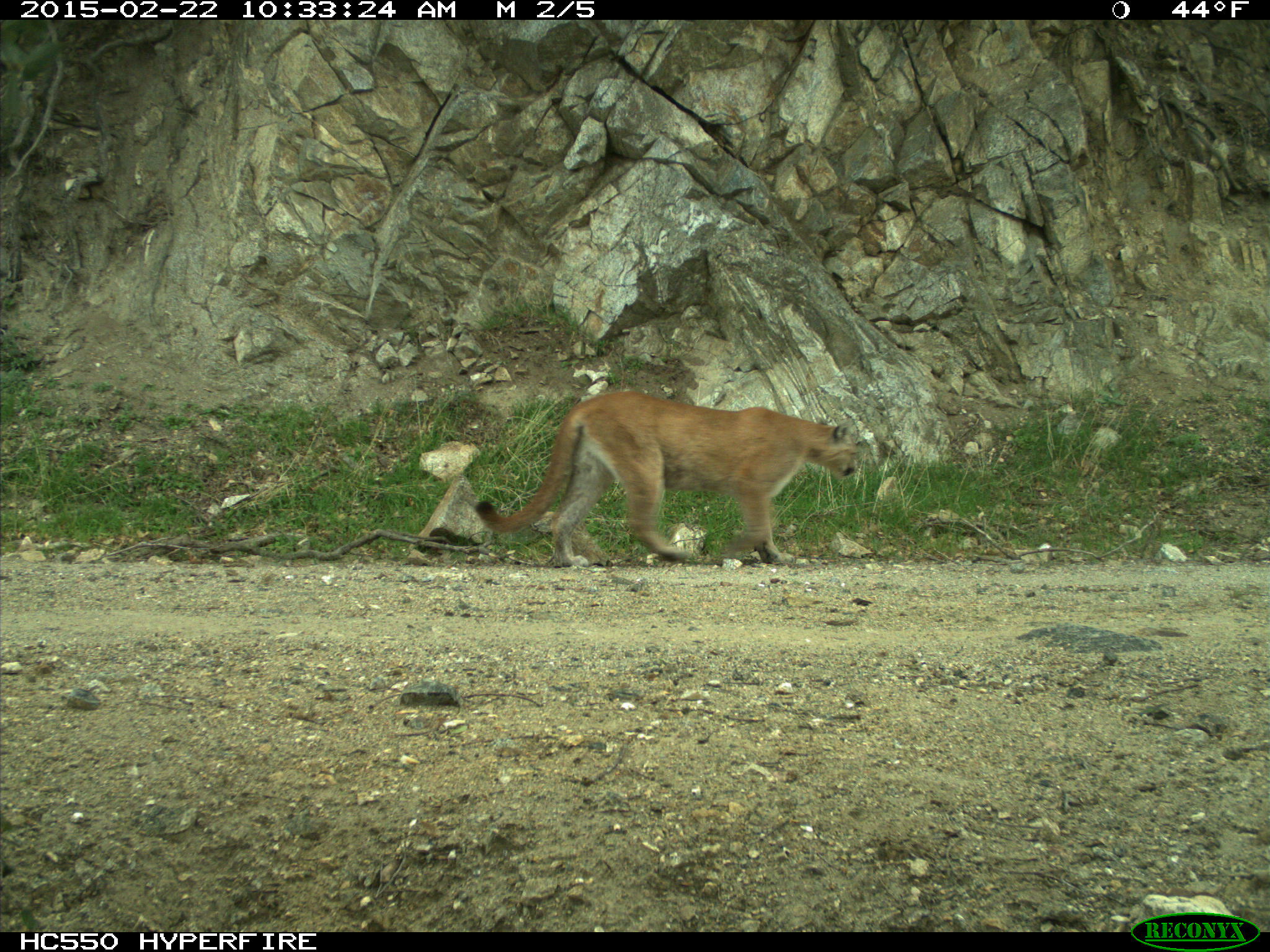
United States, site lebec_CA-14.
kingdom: Animalia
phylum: Chordata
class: Mammalia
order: Carnivora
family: Felidae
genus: Puma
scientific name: Puma concolor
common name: mountain lion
Puma concolor (mountain lion).